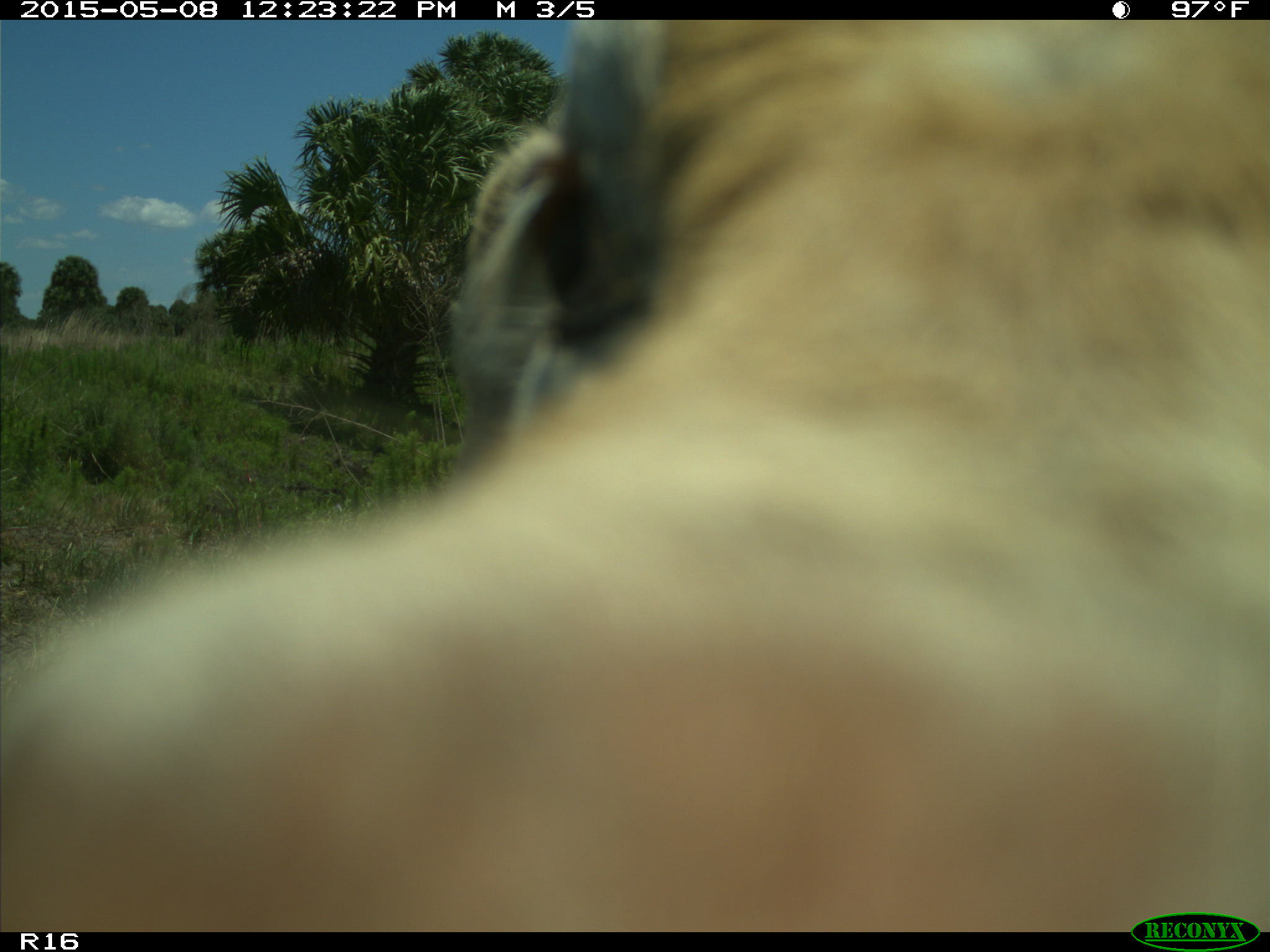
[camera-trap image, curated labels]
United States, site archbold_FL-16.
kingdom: Animalia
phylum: Chordata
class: Mammalia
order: Artiodactyla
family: Bovidae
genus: Bos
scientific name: Bos taurus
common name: domestic cow